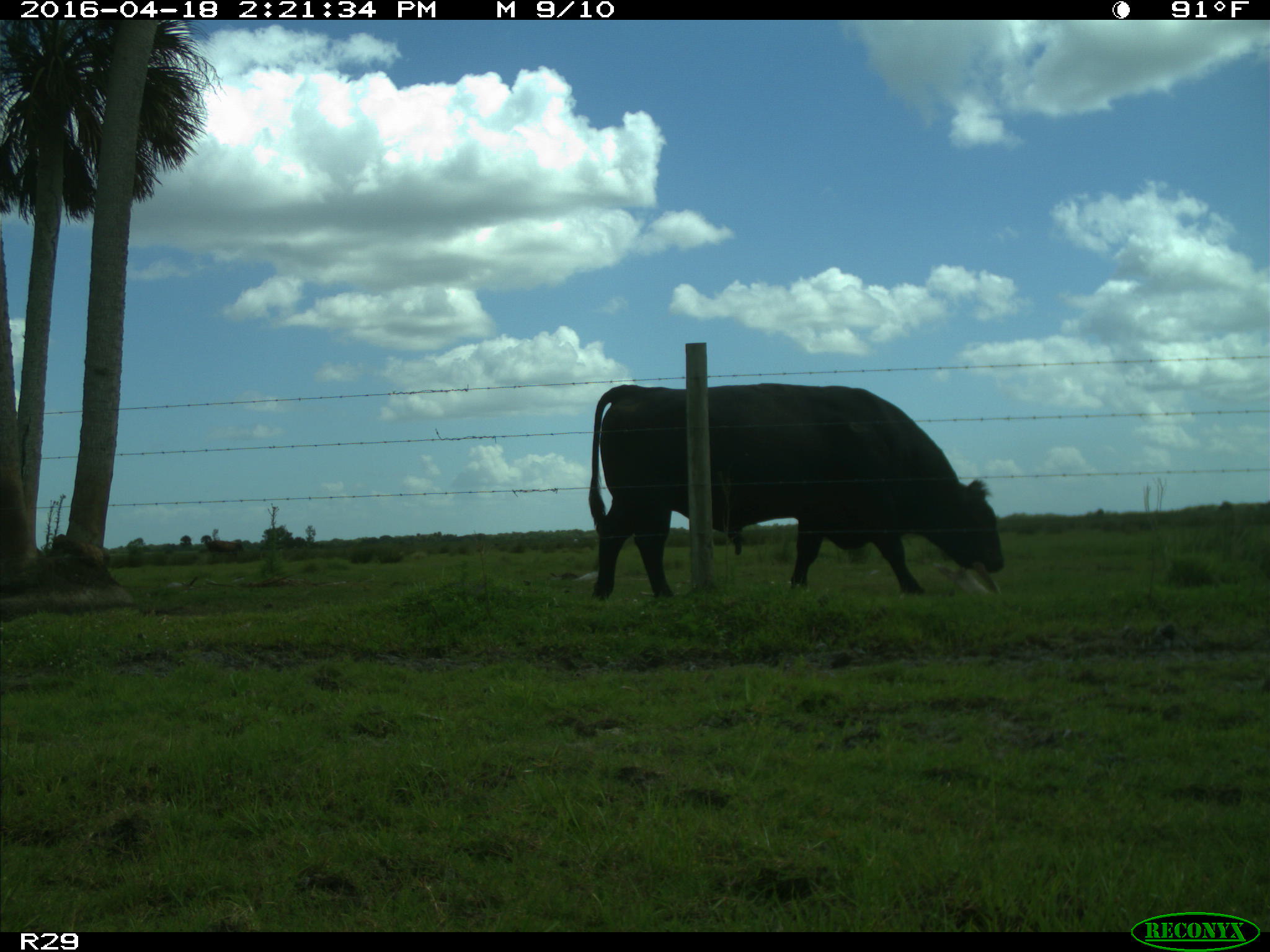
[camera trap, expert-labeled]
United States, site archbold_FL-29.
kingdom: Animalia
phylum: Chordata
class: Mammalia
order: Artiodactyla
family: Bovidae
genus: Bos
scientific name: Bos taurus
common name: domestic cow